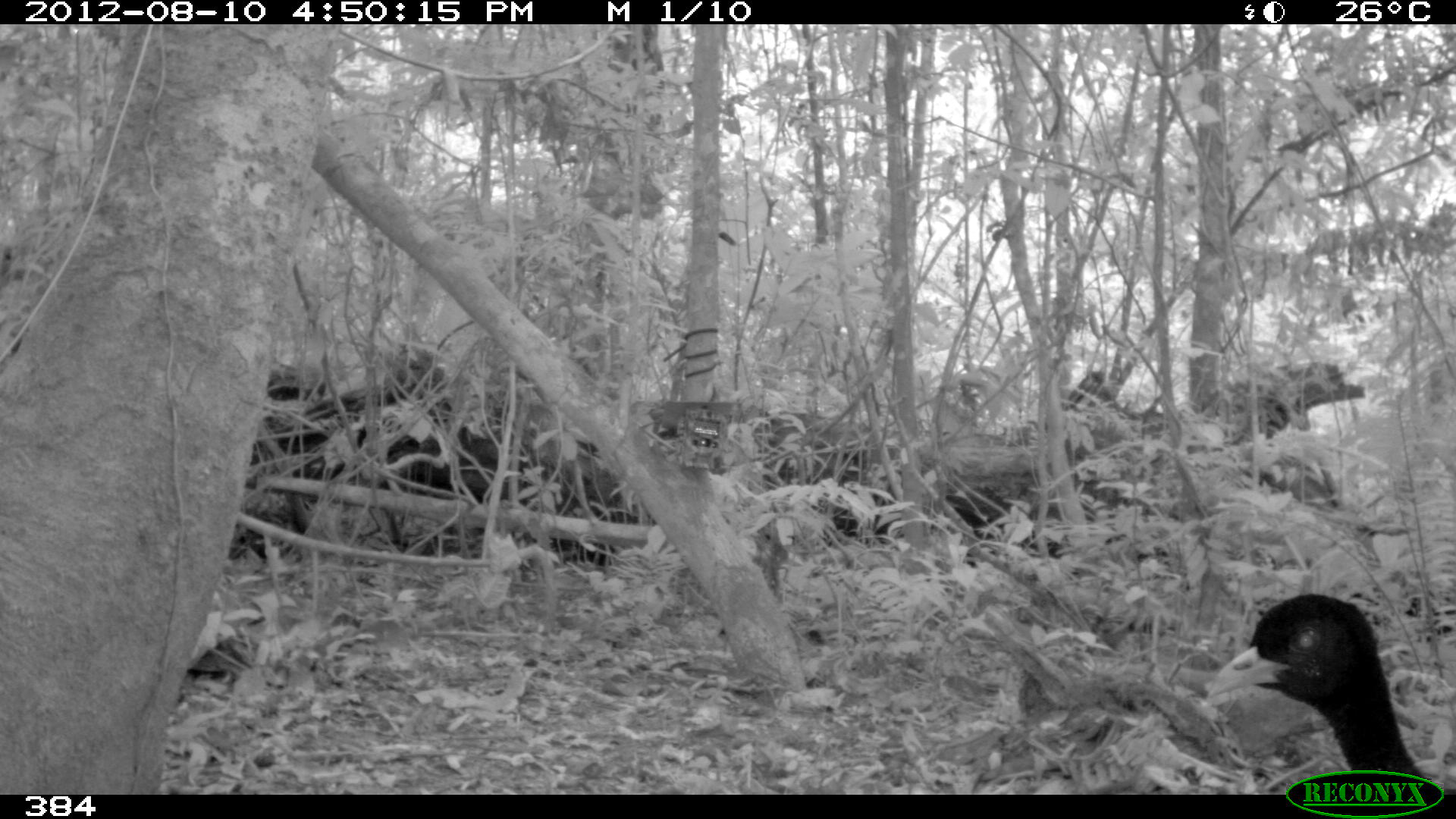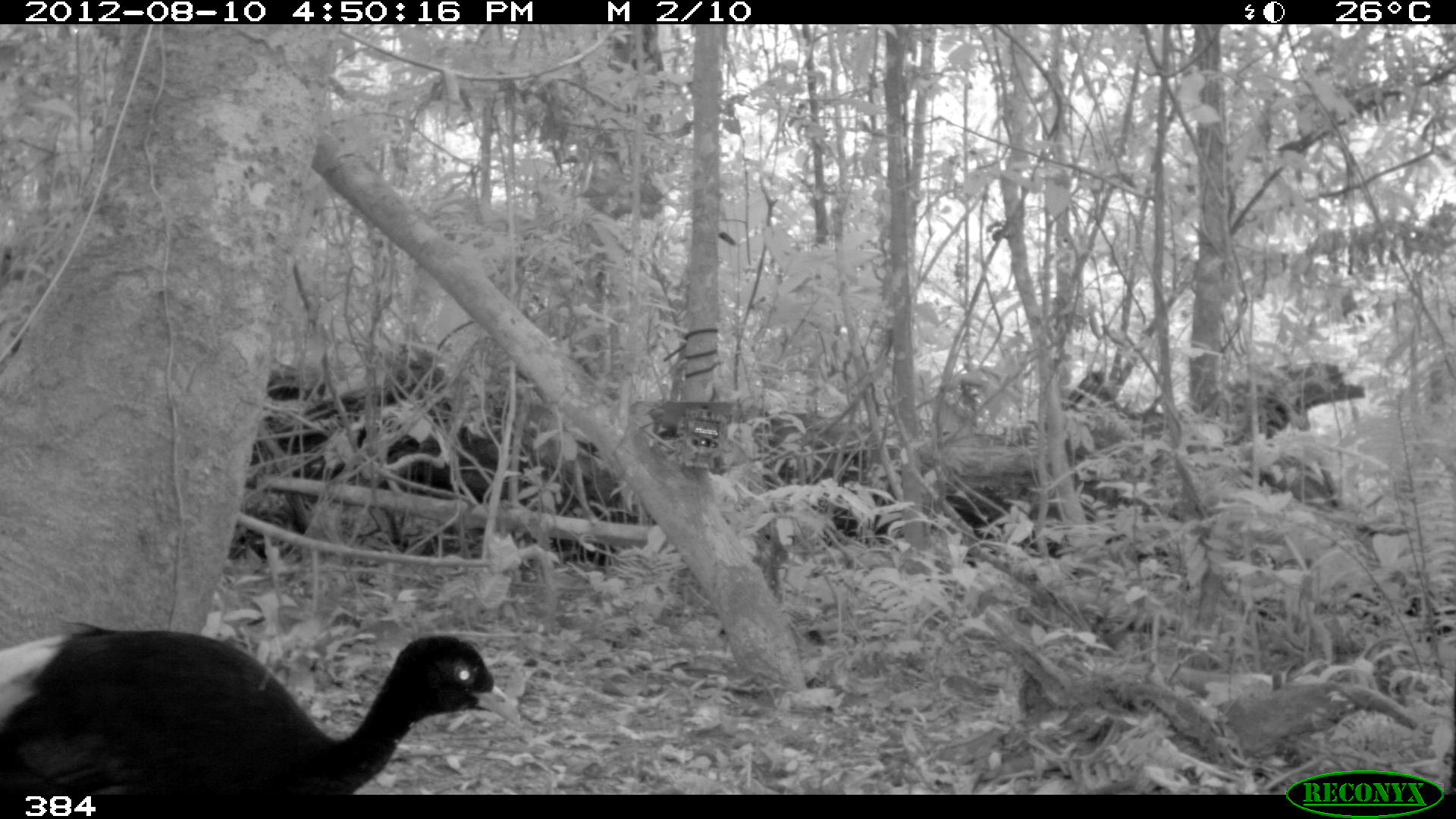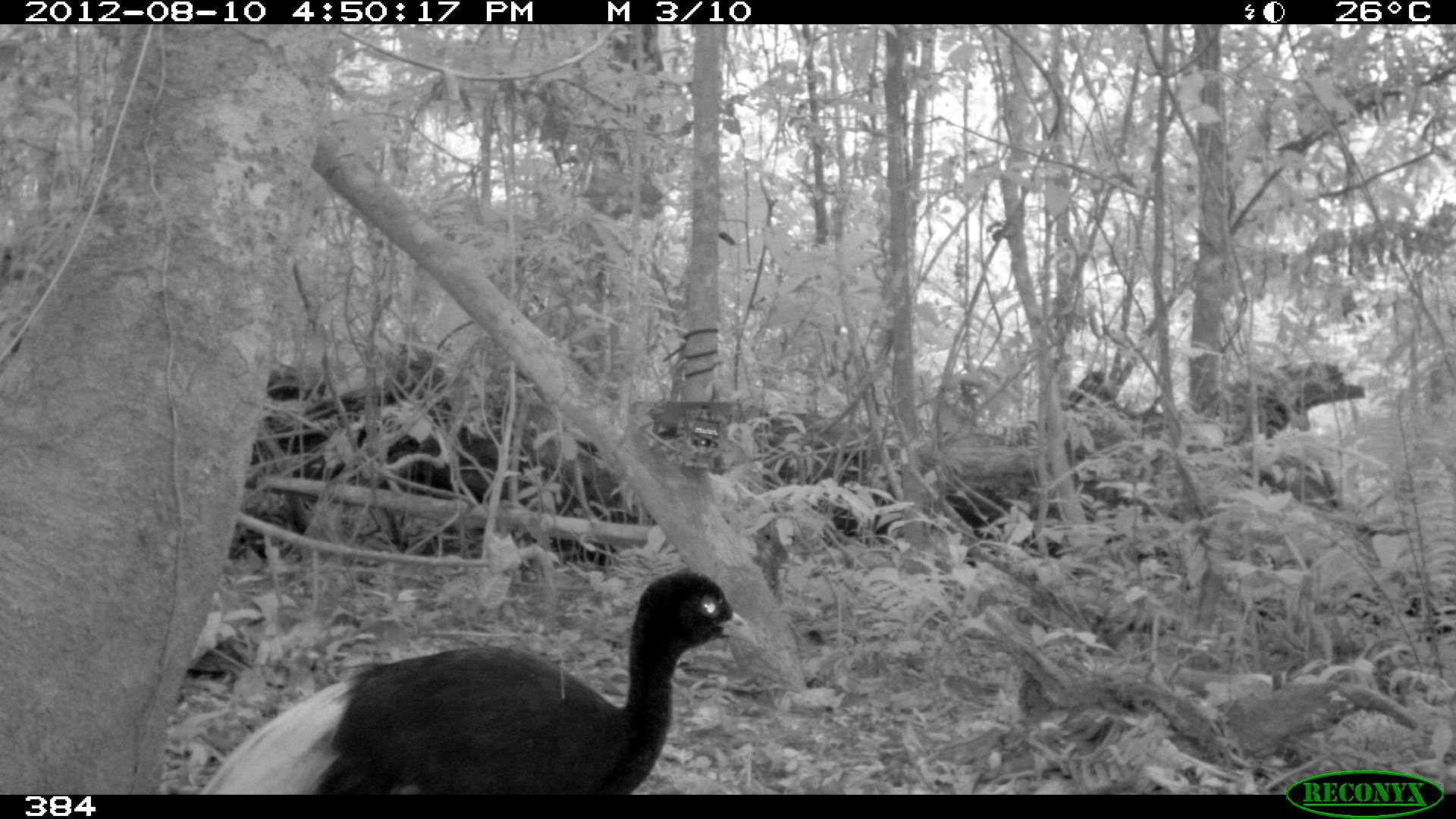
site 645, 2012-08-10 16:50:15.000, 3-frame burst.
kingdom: Animalia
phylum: Chordata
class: Aves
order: Gruiformes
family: Psophiidae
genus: Psophia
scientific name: Psophia leucoptera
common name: pale-winged trumpeter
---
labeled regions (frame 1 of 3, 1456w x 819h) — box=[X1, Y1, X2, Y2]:
psophia leucoptera: box=[1205, 592, 1456, 793]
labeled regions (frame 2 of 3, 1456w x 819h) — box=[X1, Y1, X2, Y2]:
psophia leucoptera: box=[0, 620, 522, 793]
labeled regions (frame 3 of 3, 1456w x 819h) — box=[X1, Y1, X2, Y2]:
psophia leucoptera: box=[195, 567, 759, 794]